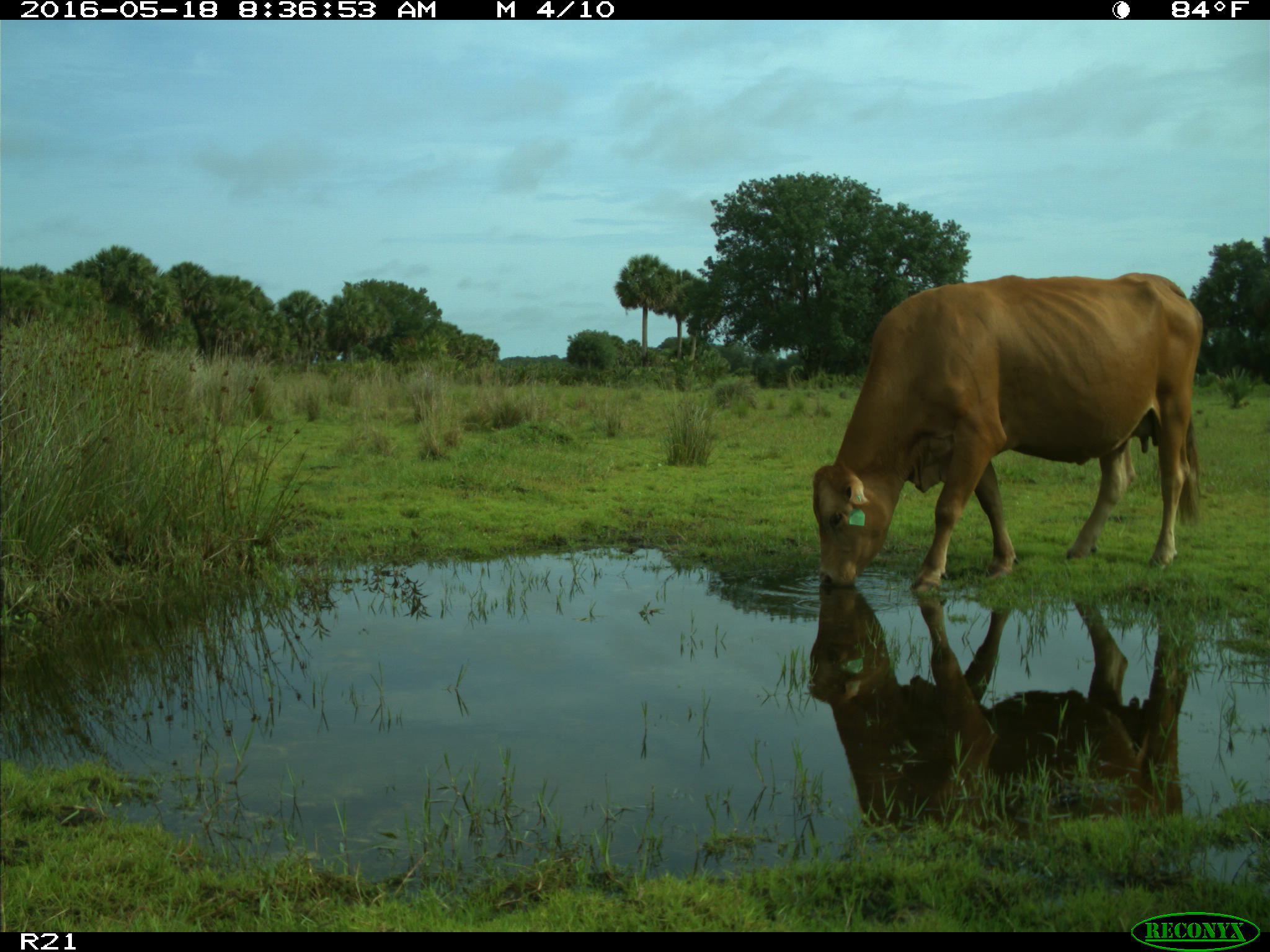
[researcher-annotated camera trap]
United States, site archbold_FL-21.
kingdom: Animalia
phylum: Chordata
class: Mammalia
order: Artiodactyla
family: Bovidae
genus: Bos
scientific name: Bos taurus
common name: domestic cow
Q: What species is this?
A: Bos taurus (domestic cow).